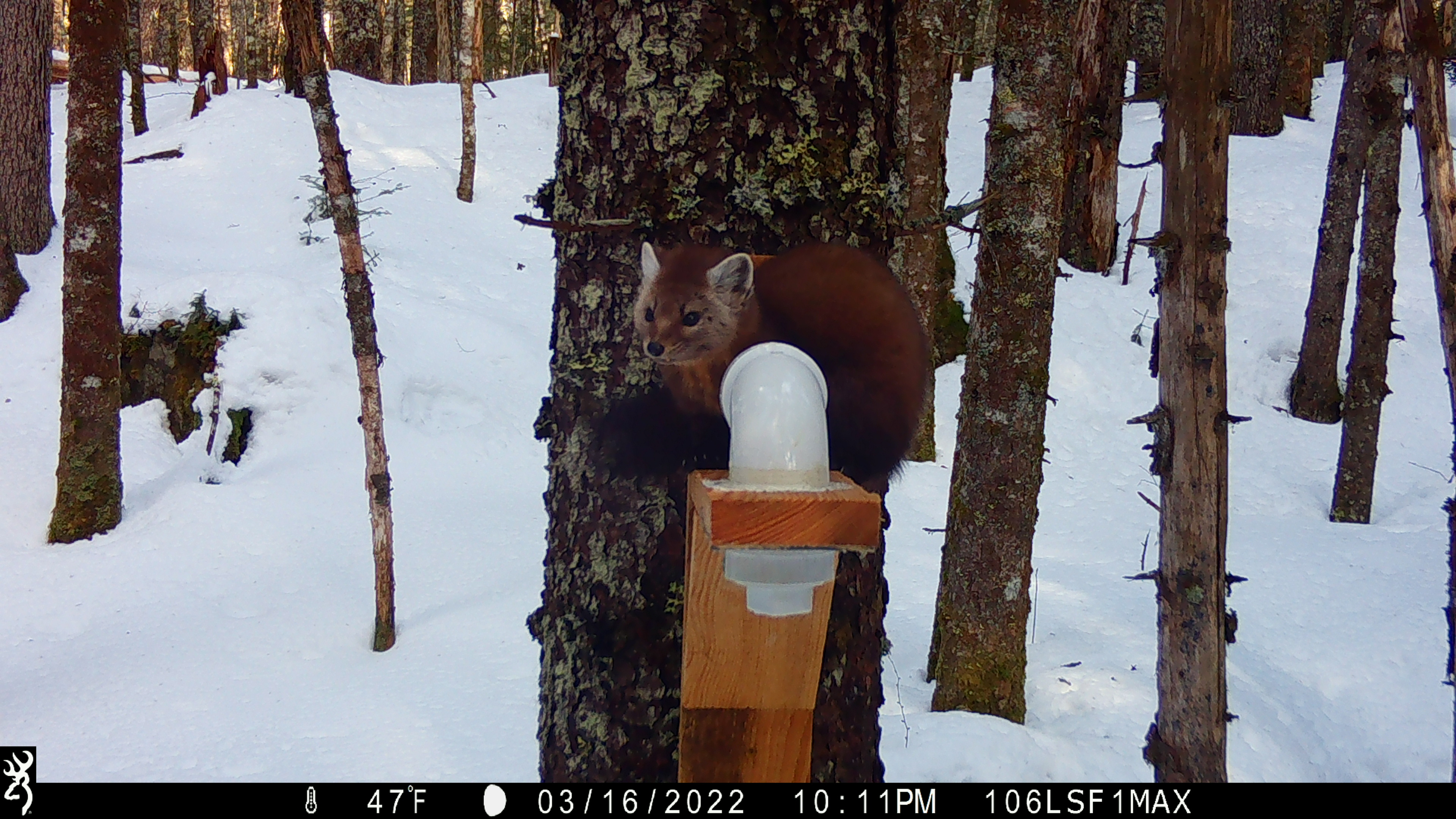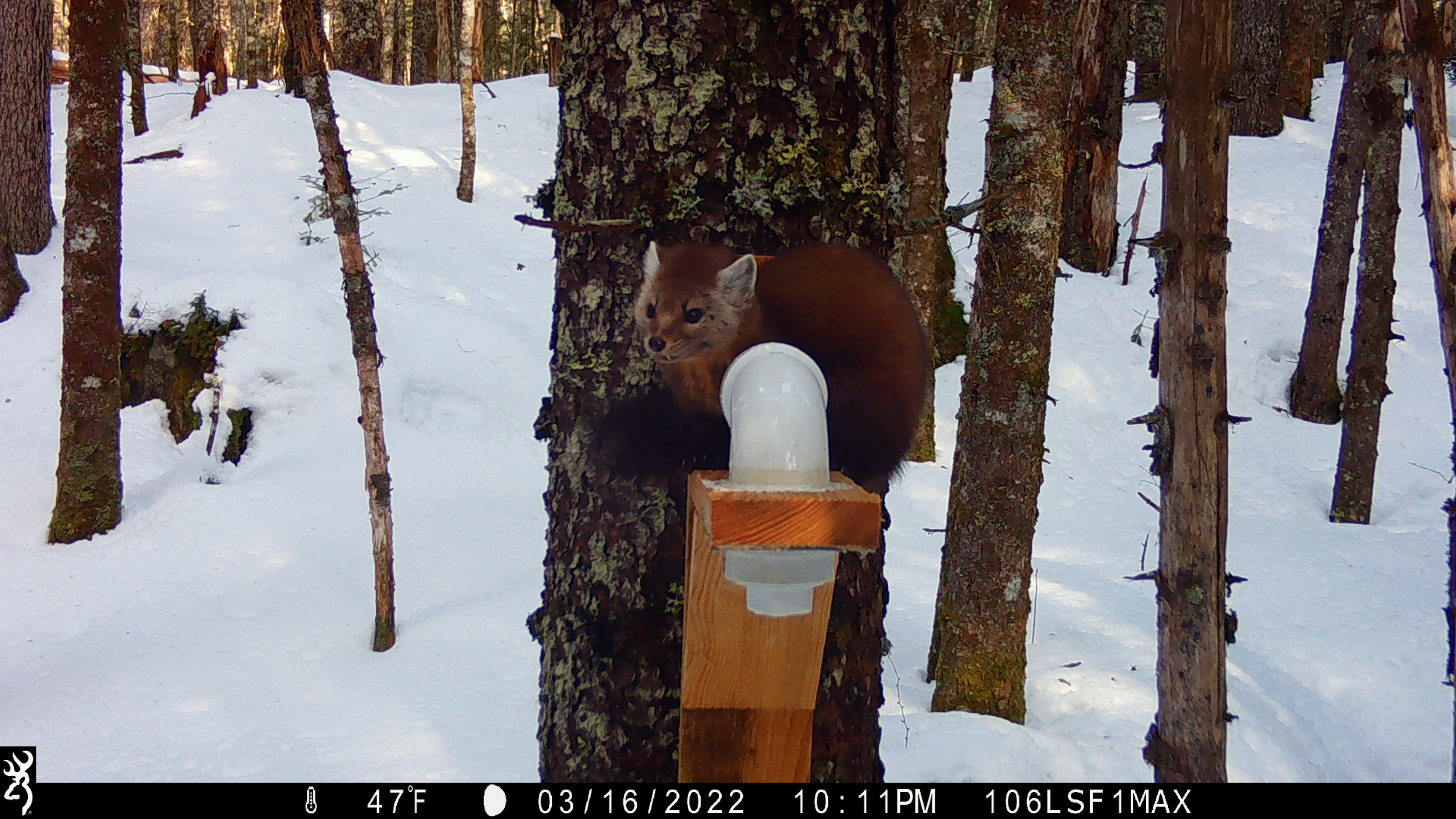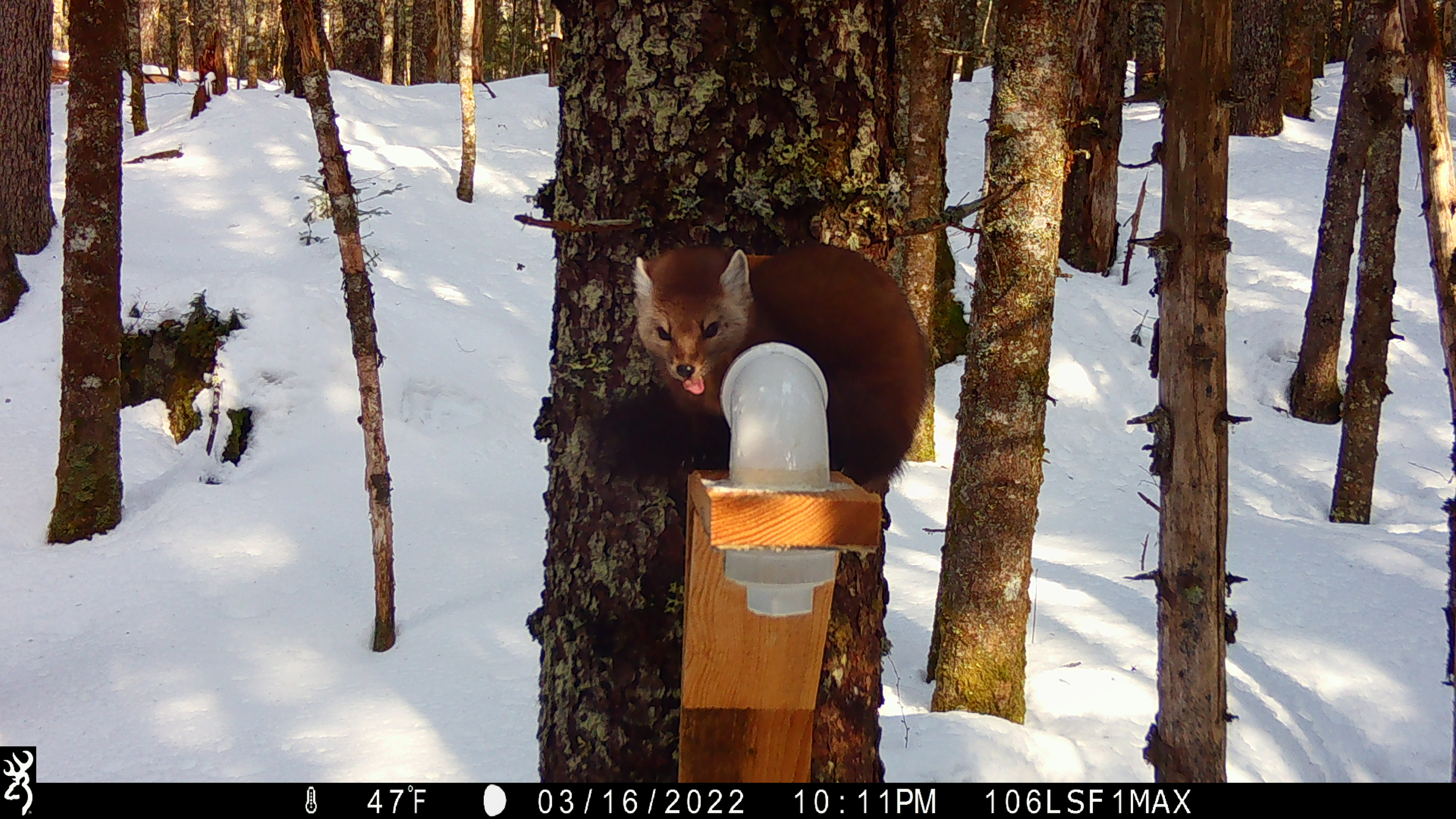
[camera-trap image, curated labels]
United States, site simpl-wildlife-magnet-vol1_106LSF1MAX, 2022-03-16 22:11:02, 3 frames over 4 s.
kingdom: Animalia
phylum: Chordata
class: Mammalia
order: Carnivora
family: Mustelidae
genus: Martes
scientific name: Martes americana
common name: american marten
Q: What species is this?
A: American marten (Martes americana).